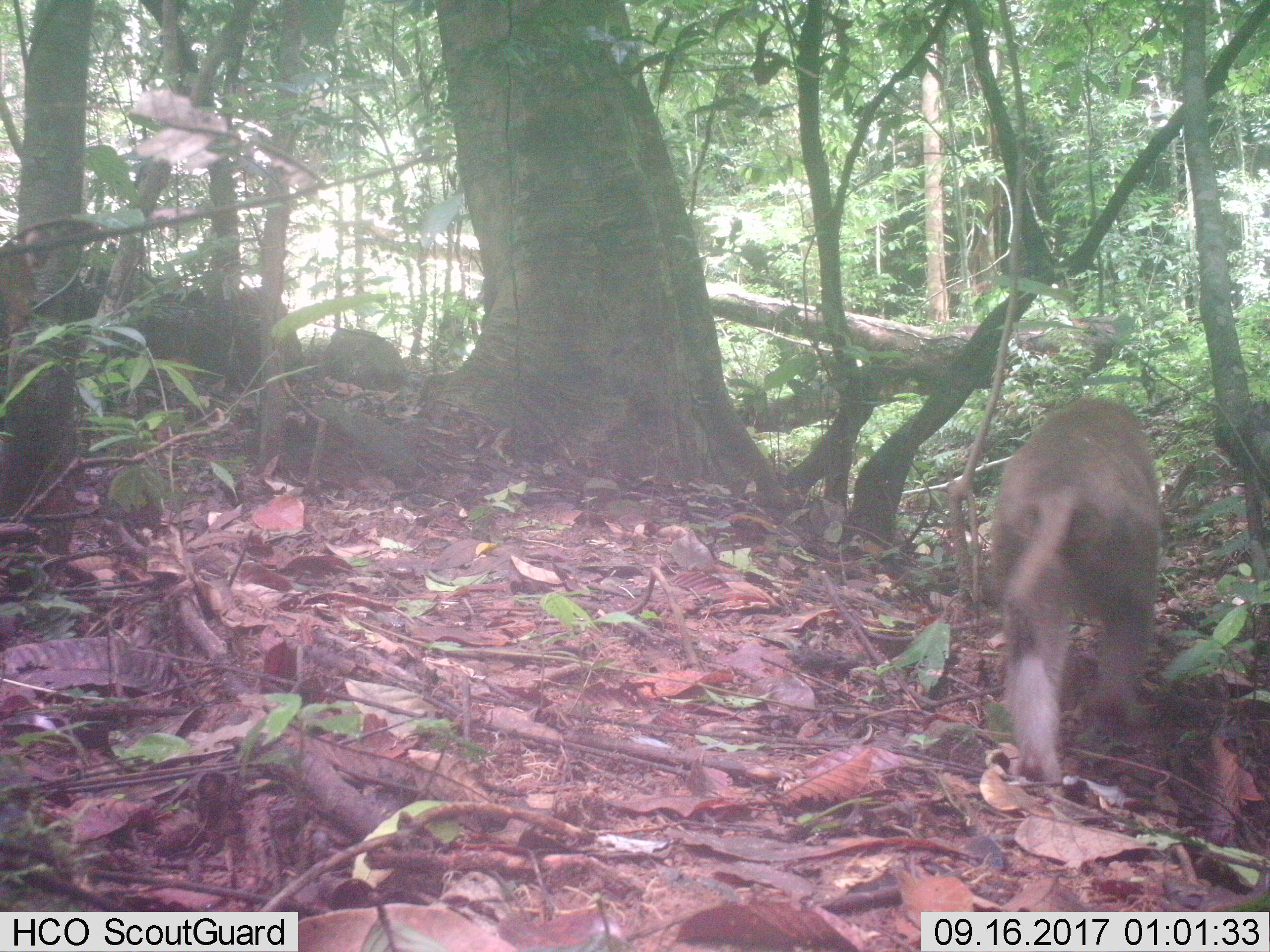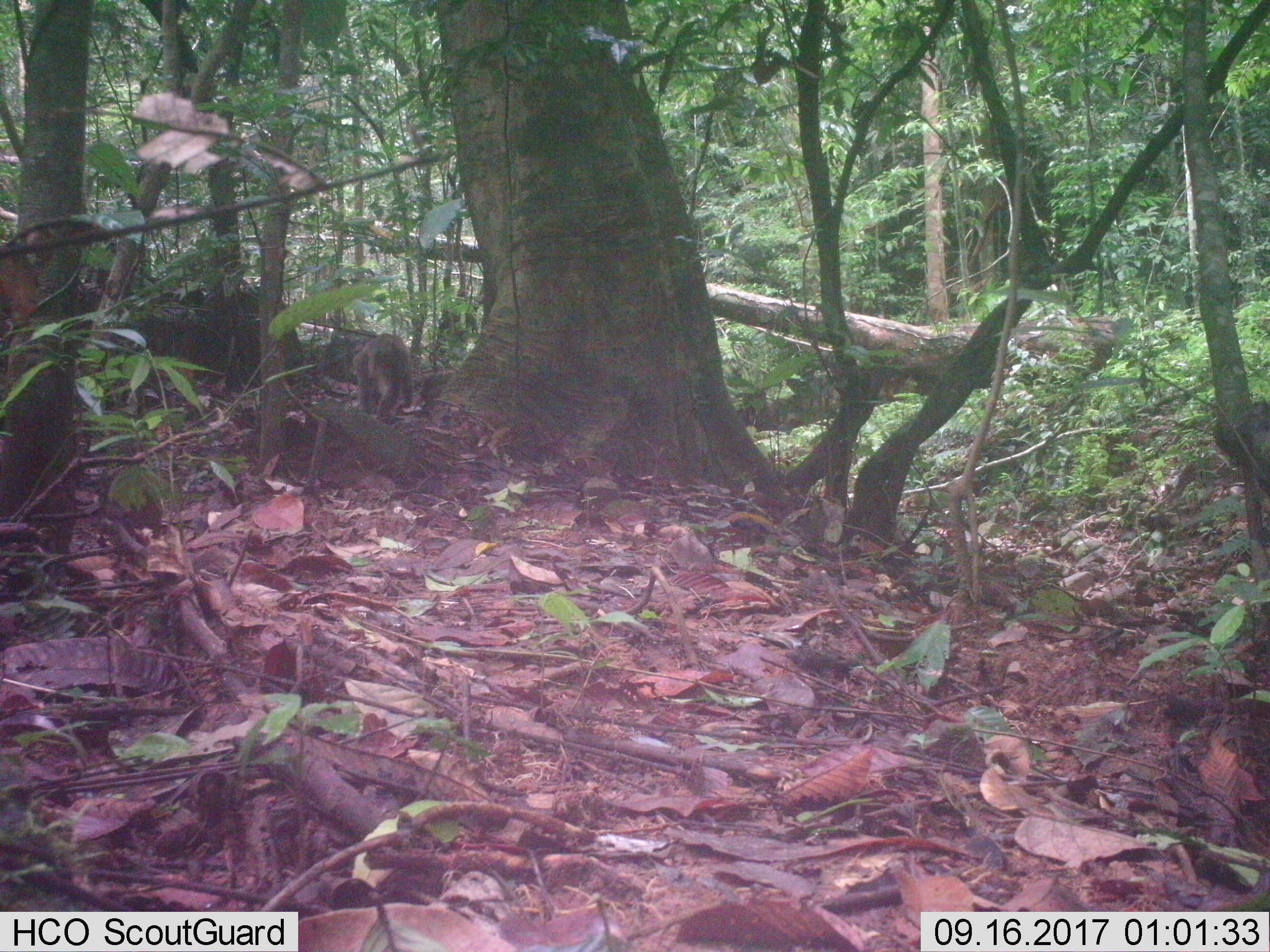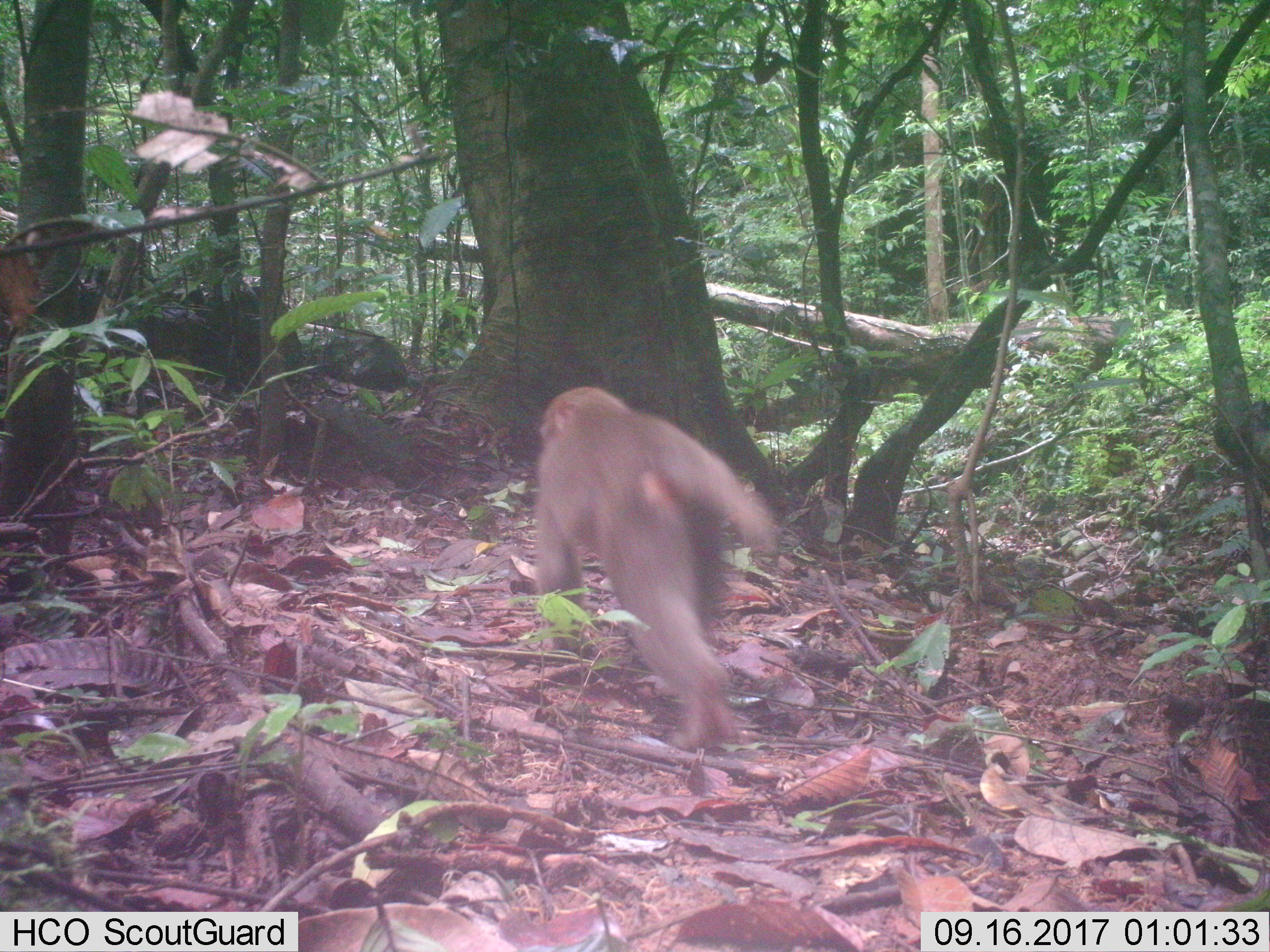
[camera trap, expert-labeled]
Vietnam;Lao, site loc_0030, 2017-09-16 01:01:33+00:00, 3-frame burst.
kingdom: Animalia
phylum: Chordata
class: Mammalia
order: Primates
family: Cercopithecidae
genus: Macaca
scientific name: Macaca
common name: macaques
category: assam or rhesus macaque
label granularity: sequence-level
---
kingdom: Animalia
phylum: Chordata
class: Mammalia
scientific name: Mammalia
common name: mammal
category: unidentified small mammal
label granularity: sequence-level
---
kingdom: Animalia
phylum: Chordata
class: Aves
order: Galliformes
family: Phasianidae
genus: Lophura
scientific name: Lophura nycthemera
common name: silver pheasant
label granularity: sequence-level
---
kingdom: Animalia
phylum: Chordata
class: Mammalia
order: Artiodactyla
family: Cervidae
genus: Muntiacus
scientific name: Muntiacus vuquangensis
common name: large-antlered muntjac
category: large antlered muntjac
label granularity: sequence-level